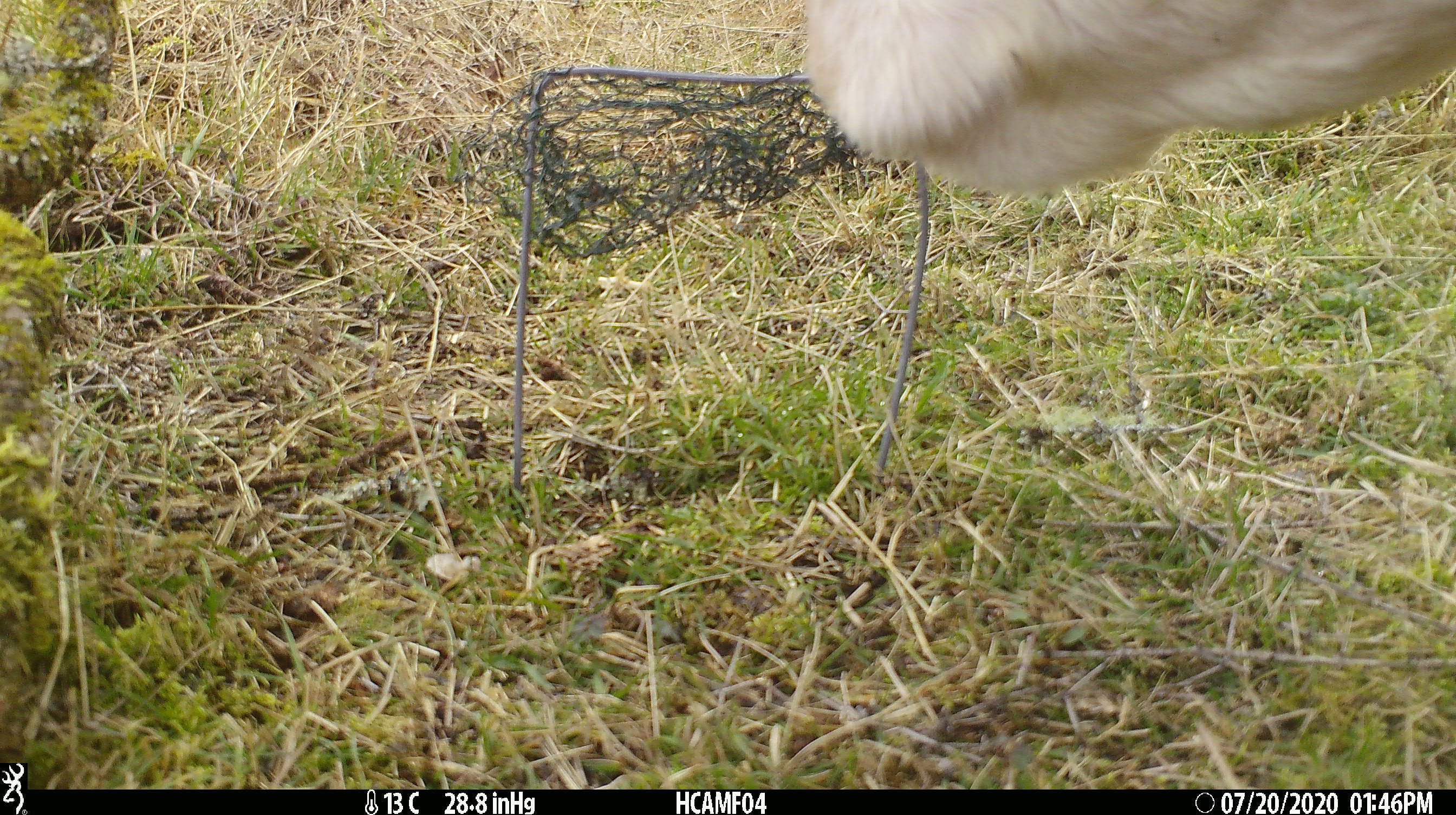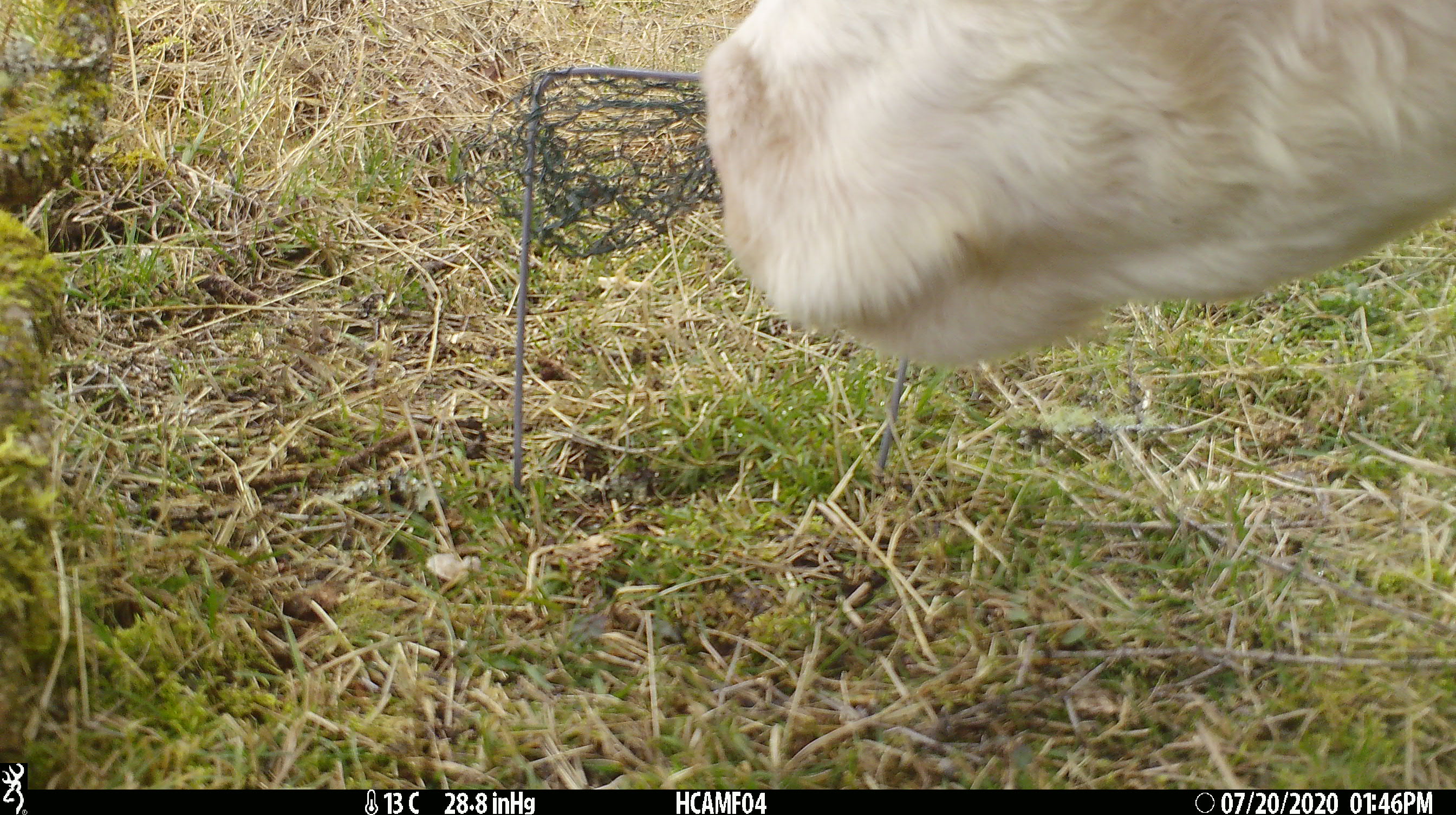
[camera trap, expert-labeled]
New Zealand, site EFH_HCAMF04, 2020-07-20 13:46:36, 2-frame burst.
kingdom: Animalia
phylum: Chordata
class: Mammalia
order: Artiodactyla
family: Bovidae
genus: Bos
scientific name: Bos taurus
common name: domestic cow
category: cow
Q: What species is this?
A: Cow (domestic cow) (Bos taurus).